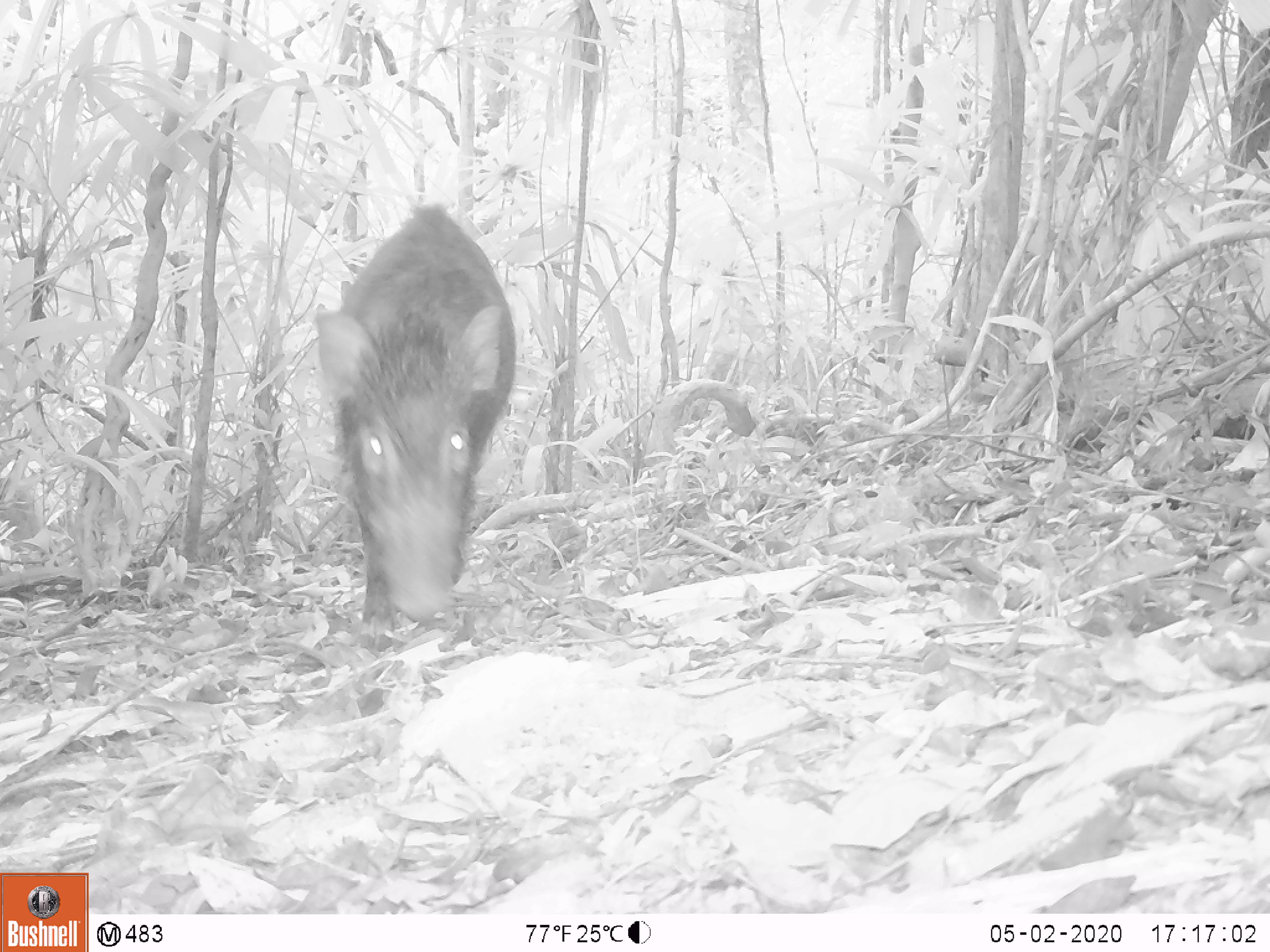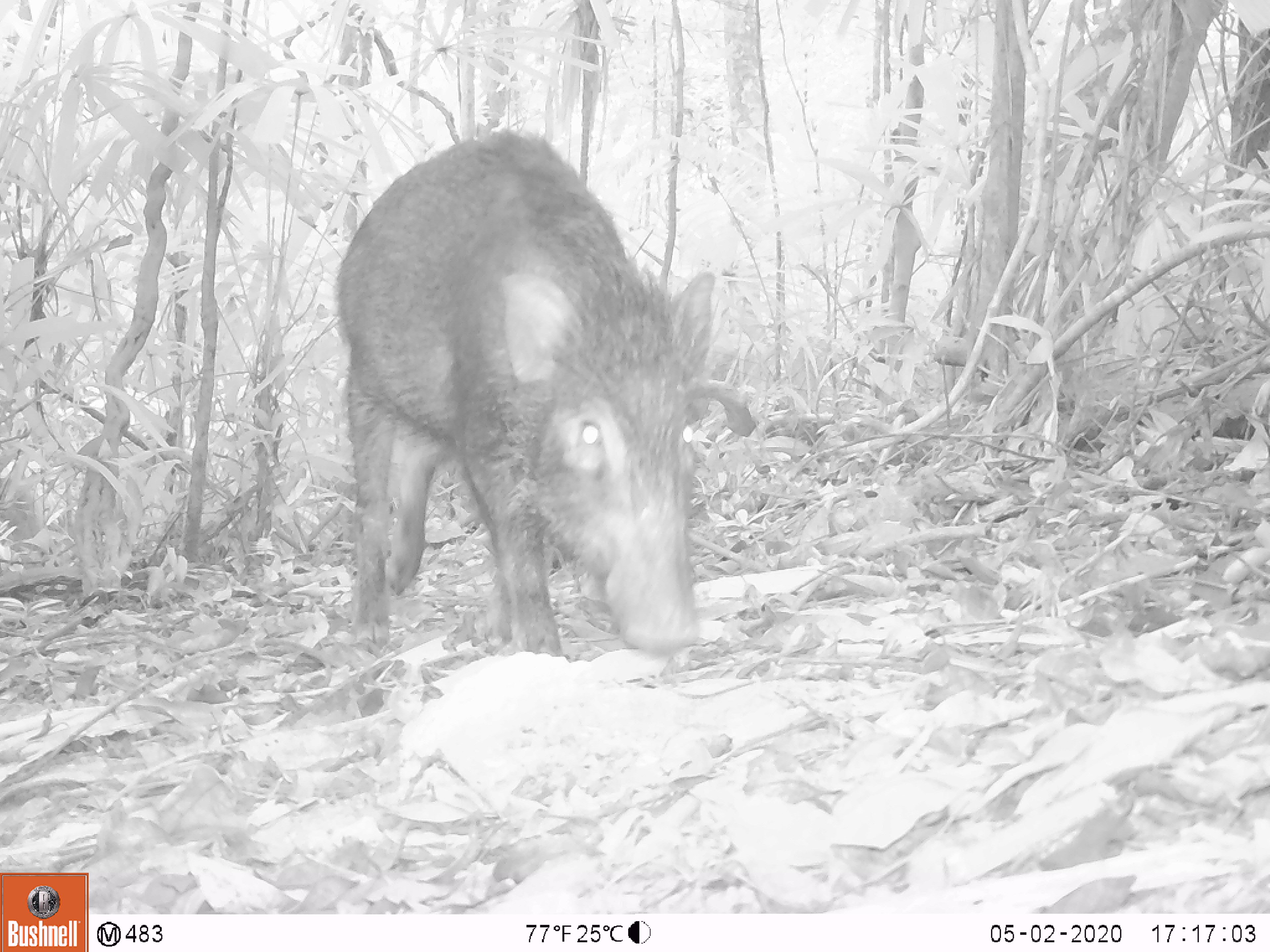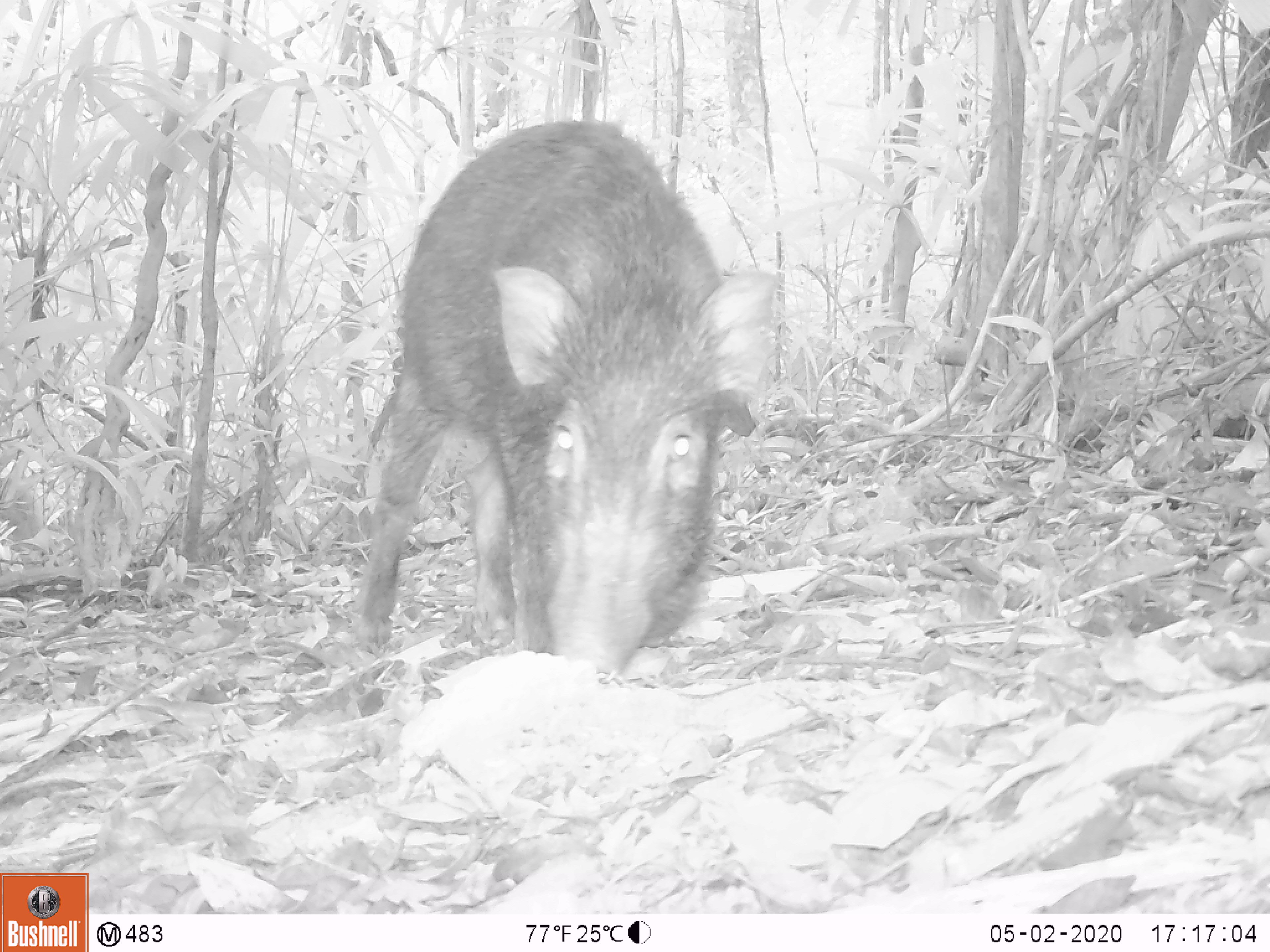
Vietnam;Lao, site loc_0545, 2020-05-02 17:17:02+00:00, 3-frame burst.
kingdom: Animalia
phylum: Chordata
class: Mammalia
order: Artiodactyla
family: Suidae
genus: Sus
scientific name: Sus scrofa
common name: eurasian wild pig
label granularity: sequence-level